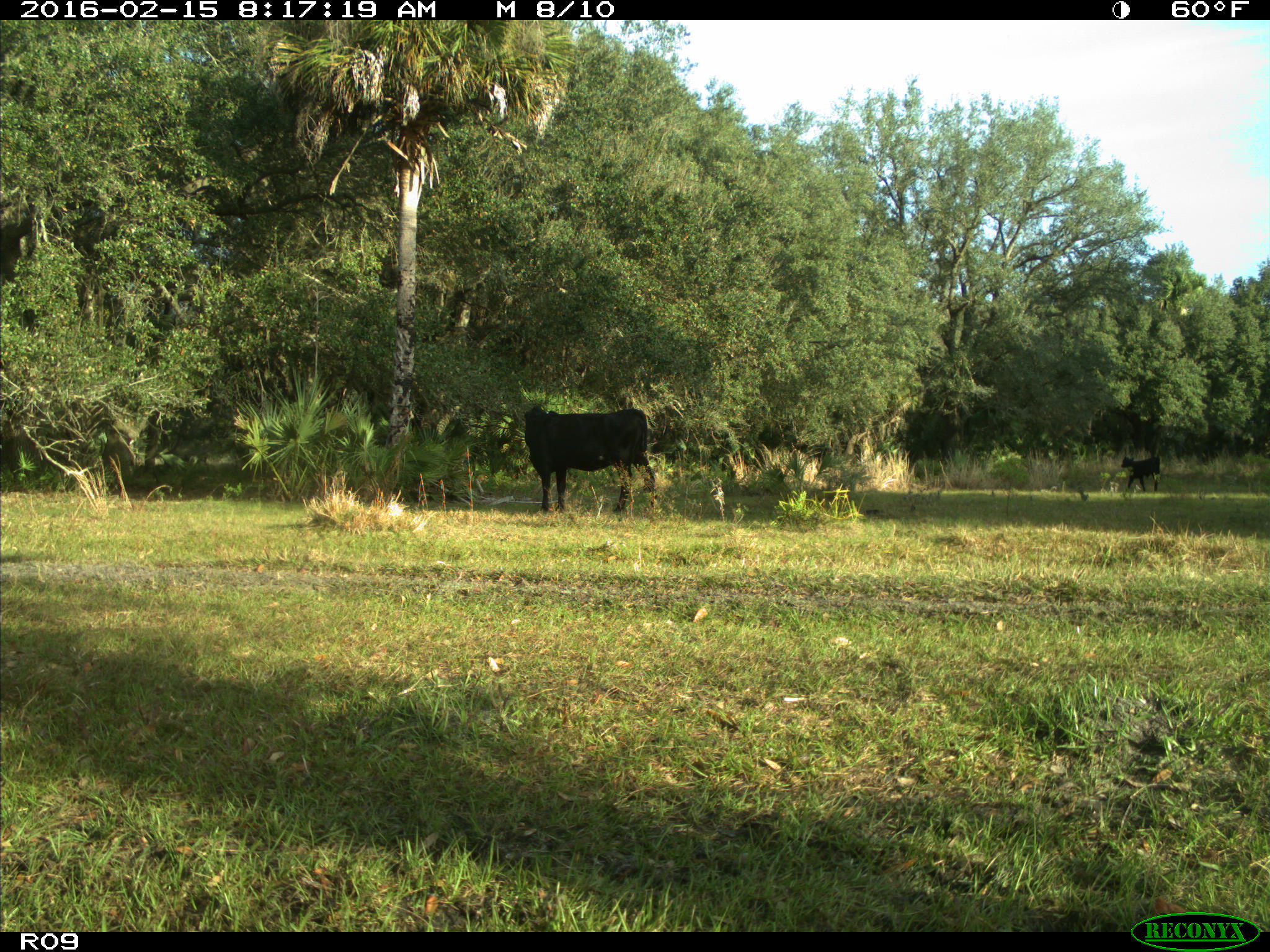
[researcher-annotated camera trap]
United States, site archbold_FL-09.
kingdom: Animalia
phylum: Chordata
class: Mammalia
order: Artiodactyla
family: Bovidae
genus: Bos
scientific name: Bos taurus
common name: domestic cow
Bos taurus (domestic cow).